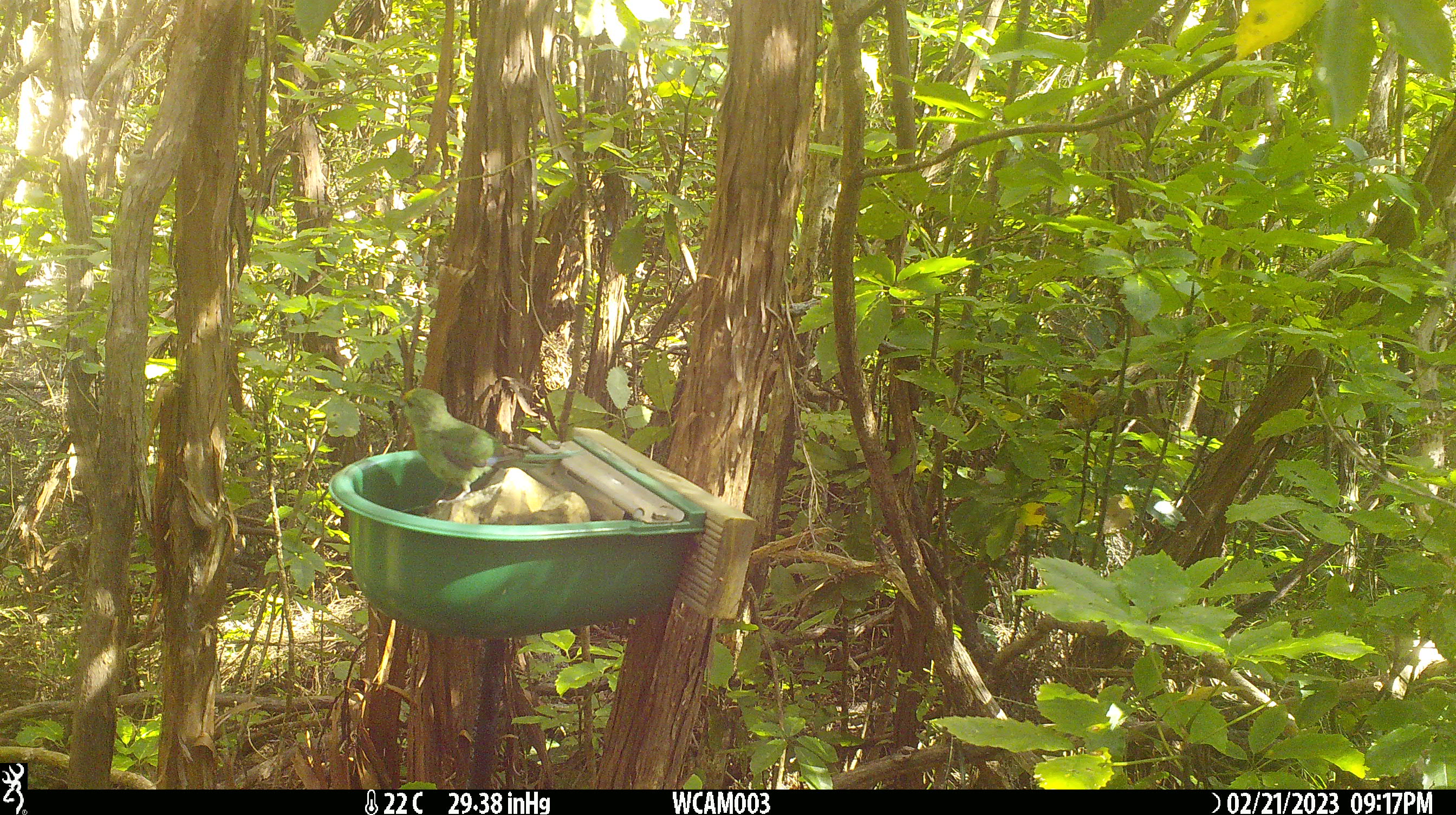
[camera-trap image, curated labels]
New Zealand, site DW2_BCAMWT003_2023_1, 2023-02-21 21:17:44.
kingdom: Animalia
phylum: Chordata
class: Aves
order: Psittaciformes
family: Psittaculidae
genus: Cyanoramphus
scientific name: Cyanoramphus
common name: parakeet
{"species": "parakeet (Cyanoramphus)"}